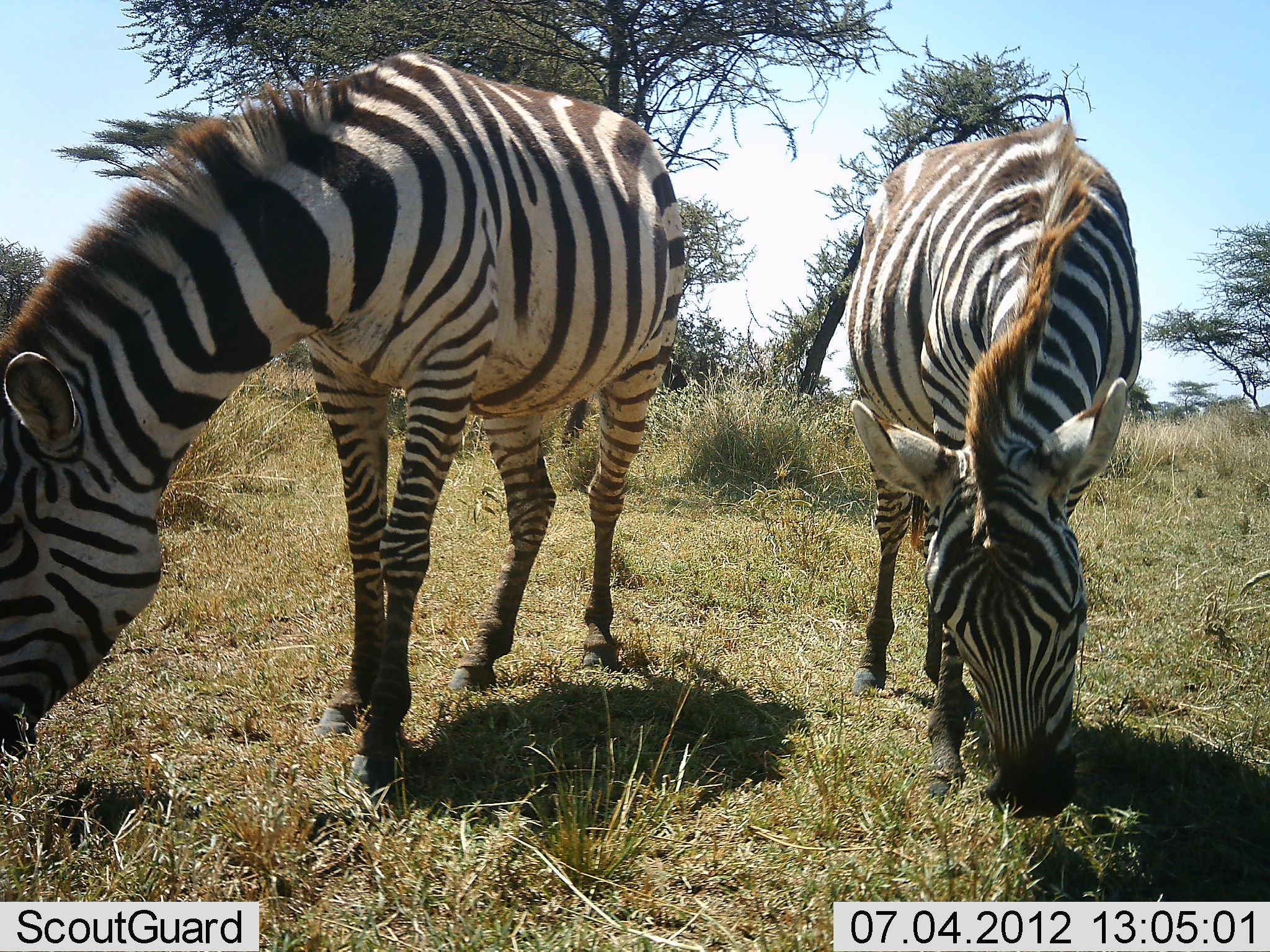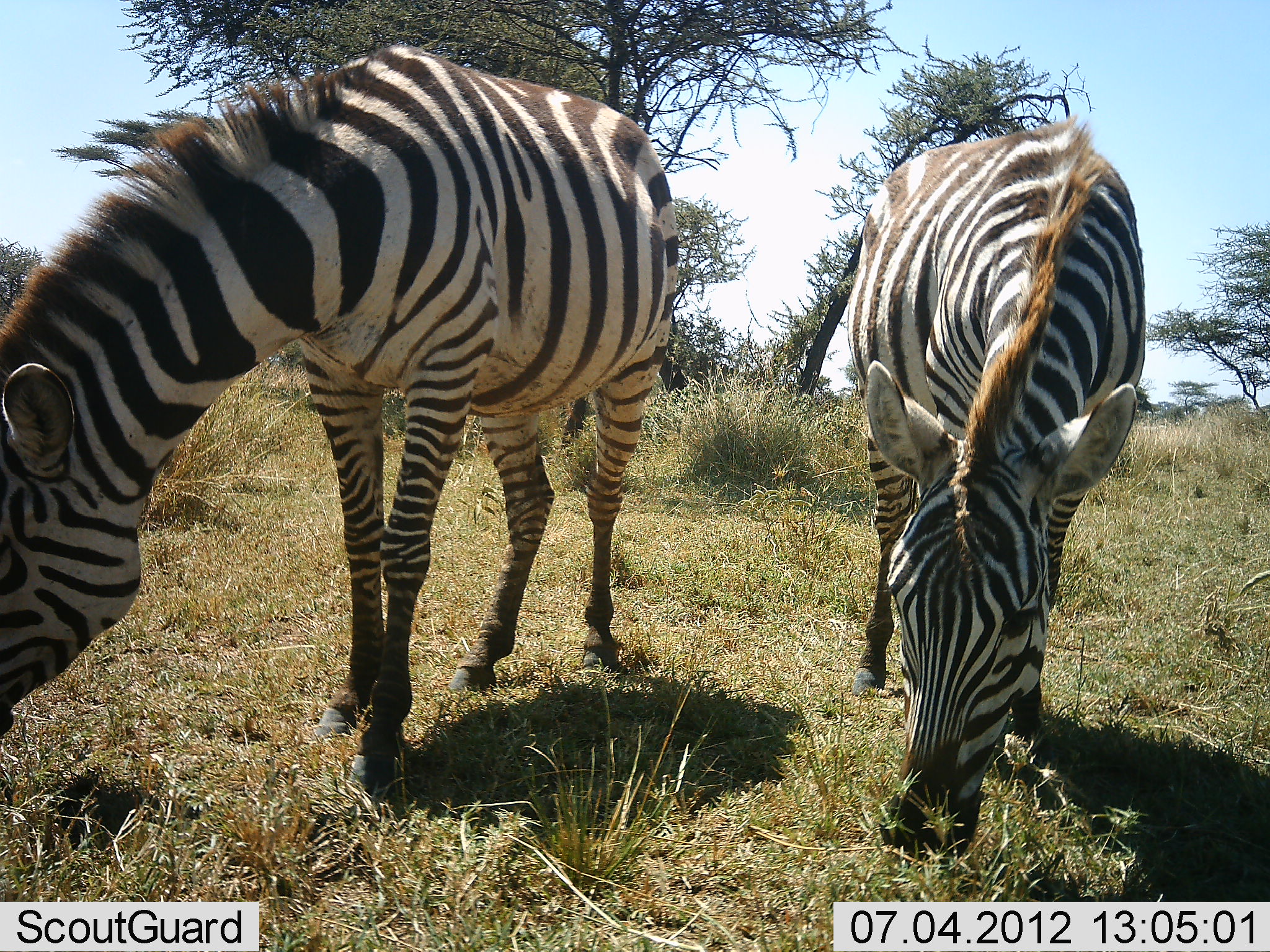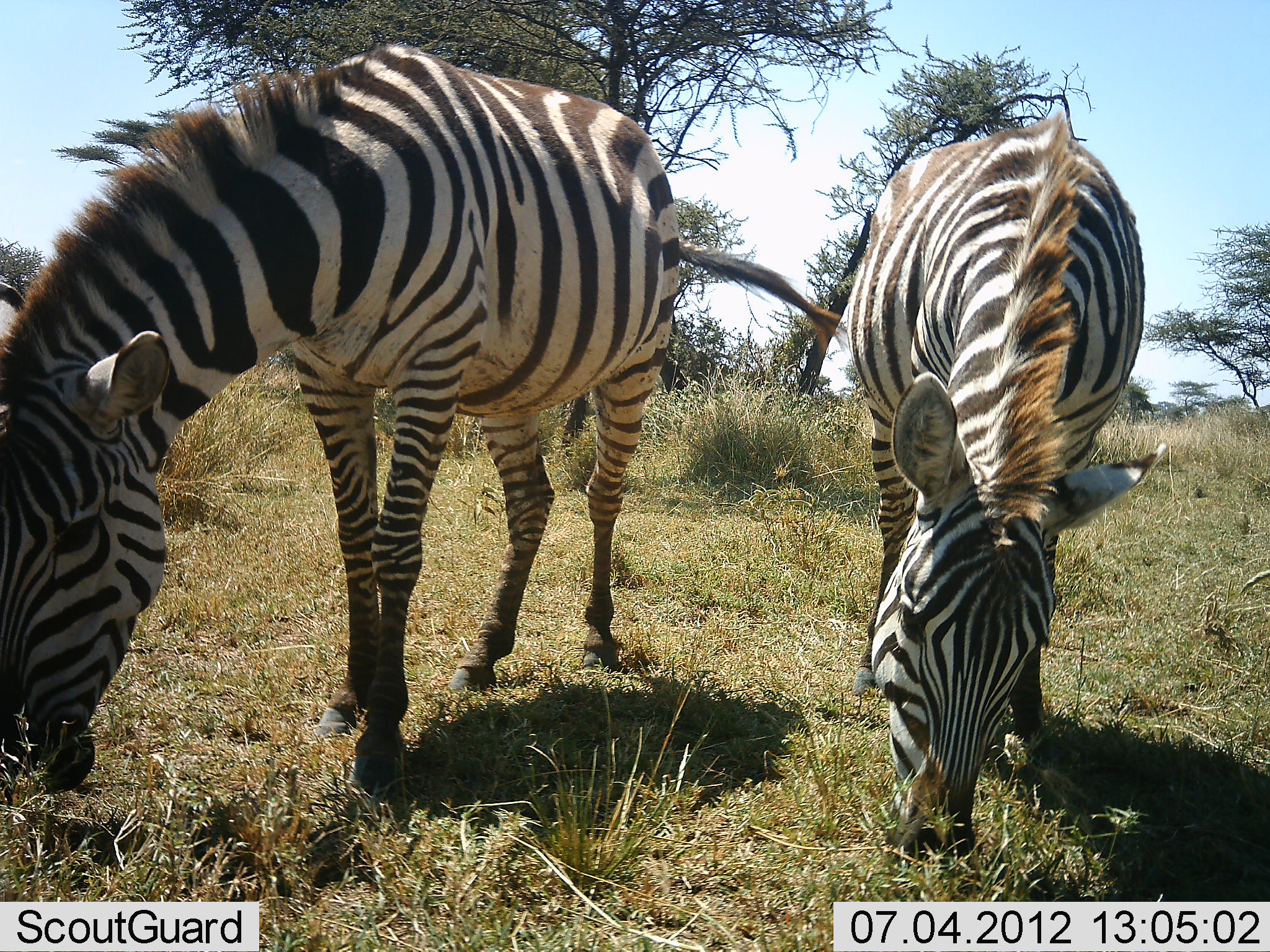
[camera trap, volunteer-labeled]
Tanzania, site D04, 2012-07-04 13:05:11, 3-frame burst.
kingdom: Animalia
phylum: Chordata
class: Mammalia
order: Perissodactyla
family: Equidae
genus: Equus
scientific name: Equus quagga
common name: plains zebra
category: zebra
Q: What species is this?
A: Zebra (plains zebra) (Equus quagga).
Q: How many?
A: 2.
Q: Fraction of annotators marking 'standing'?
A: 10%.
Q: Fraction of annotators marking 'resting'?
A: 0%.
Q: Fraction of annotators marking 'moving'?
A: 0%.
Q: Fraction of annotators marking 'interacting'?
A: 0%.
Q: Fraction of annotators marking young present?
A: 0%.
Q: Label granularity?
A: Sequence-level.